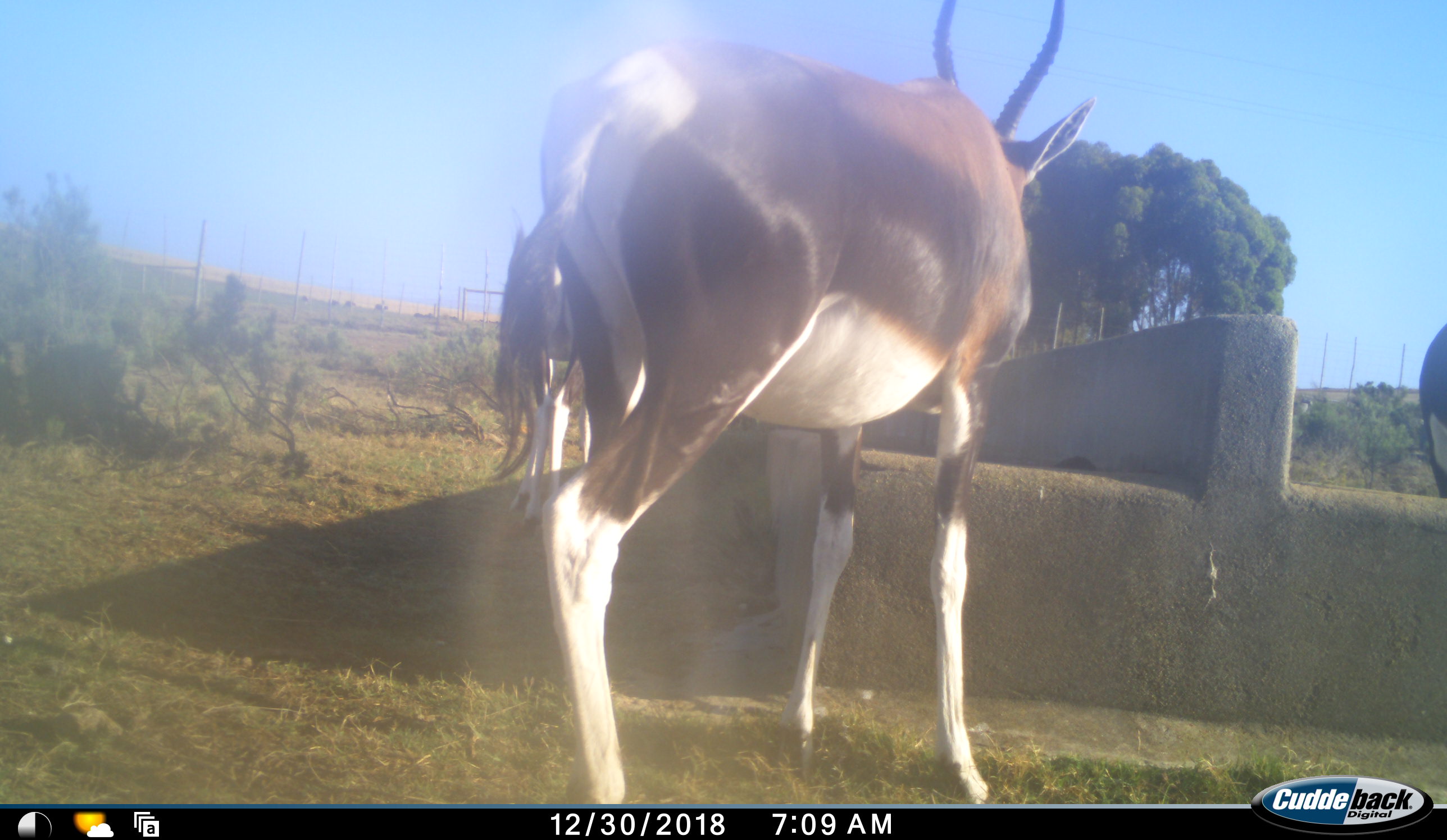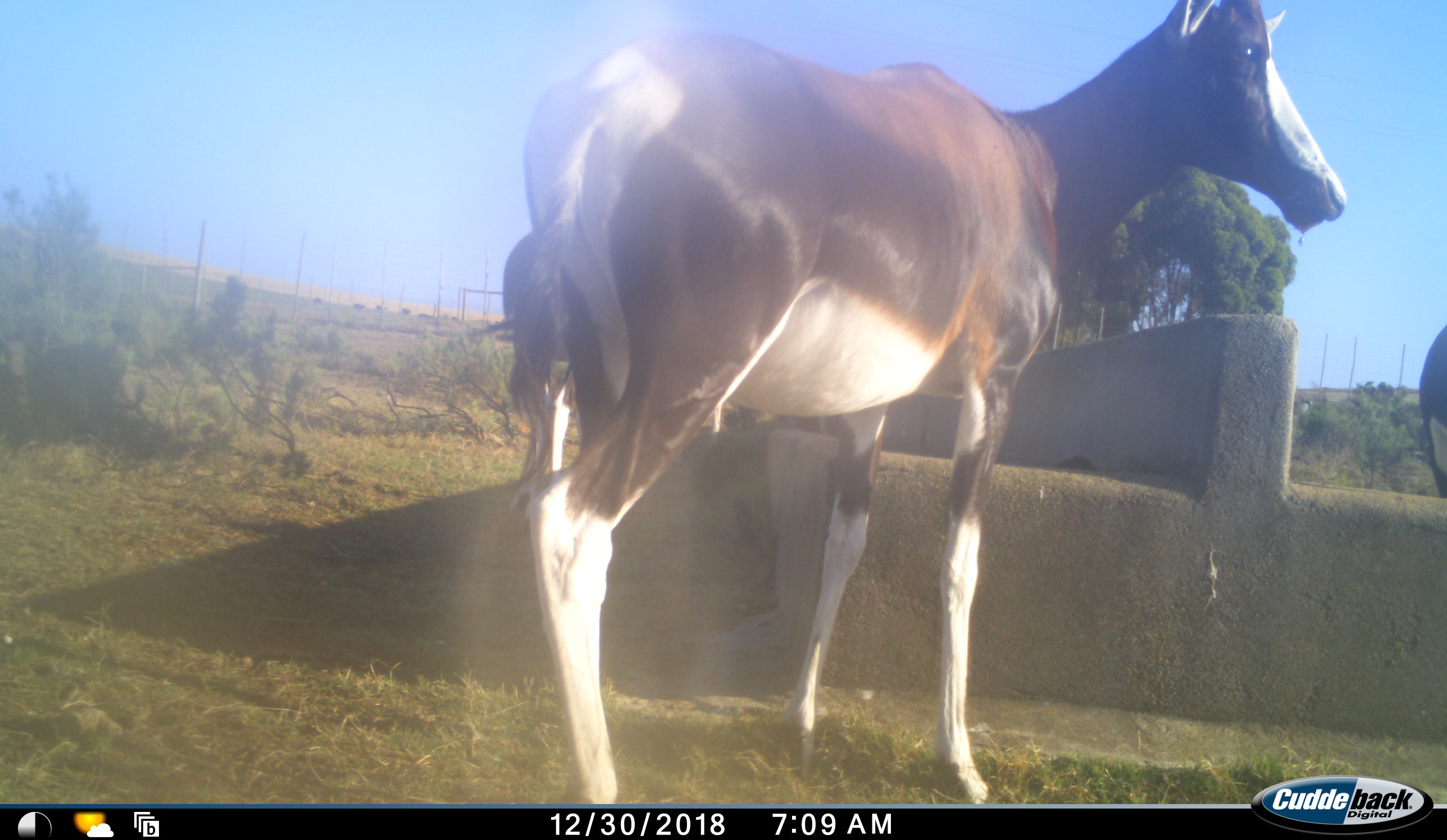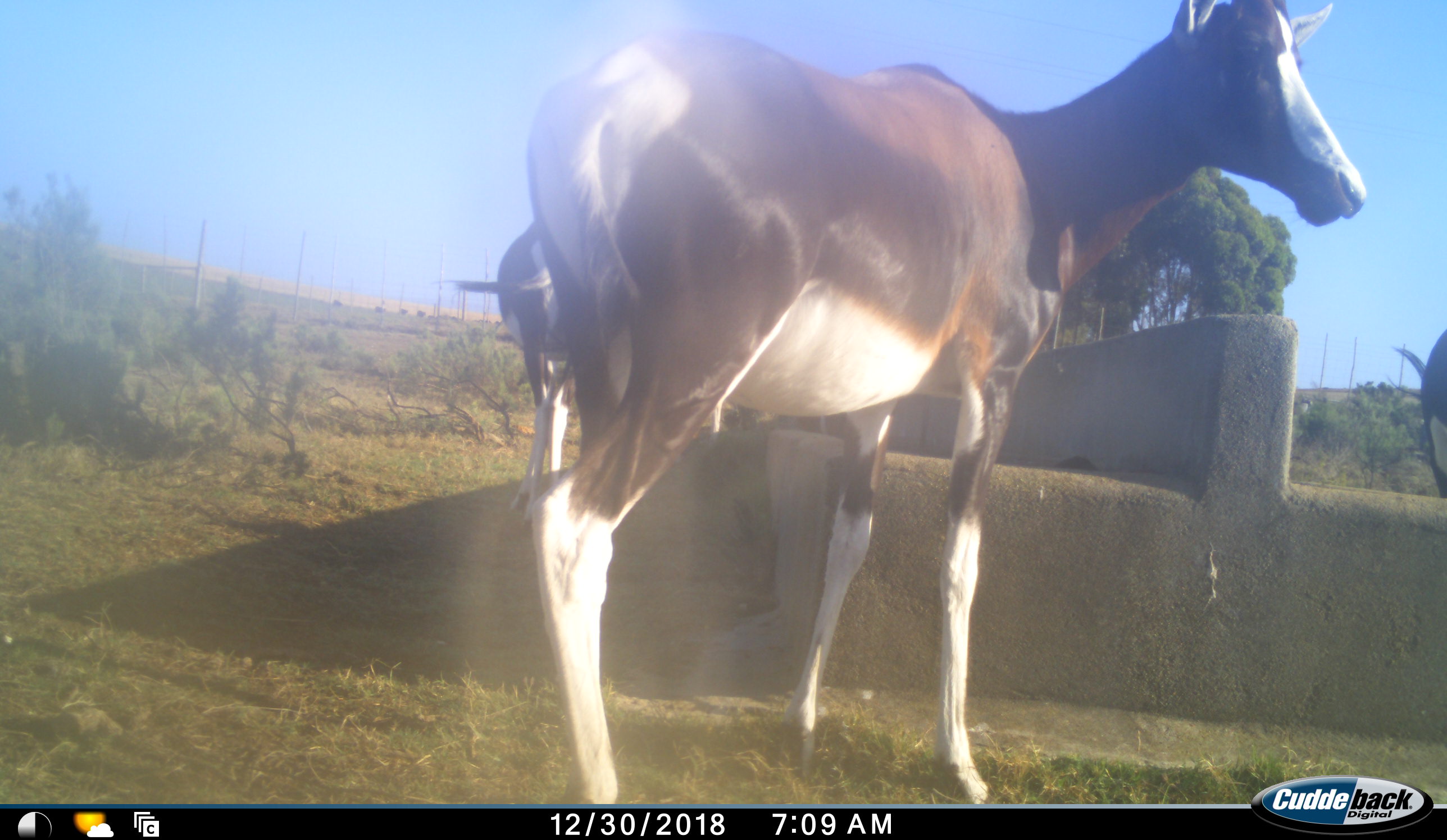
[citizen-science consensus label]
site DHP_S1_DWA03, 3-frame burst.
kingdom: Animalia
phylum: Chordata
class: Mammalia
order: Artiodactyla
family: Bovidae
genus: Damaliscus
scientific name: Damaliscus pygargus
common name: bontebok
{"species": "bontebok (Damaliscus pygargus)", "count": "3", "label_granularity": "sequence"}